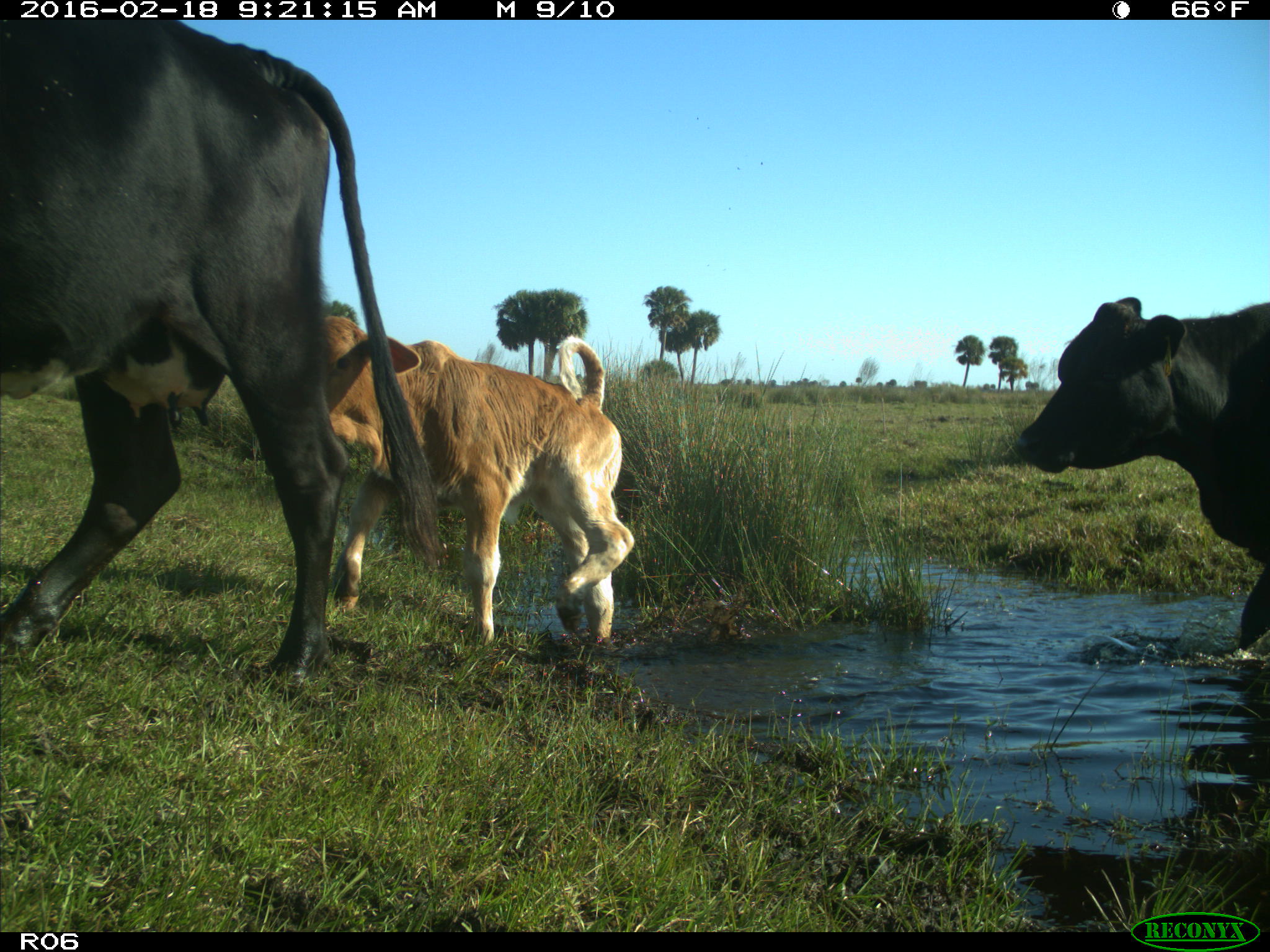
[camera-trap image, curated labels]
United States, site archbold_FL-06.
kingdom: Animalia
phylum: Chordata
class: Mammalia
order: Artiodactyla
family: Bovidae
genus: Bos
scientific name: Bos taurus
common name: domestic cow